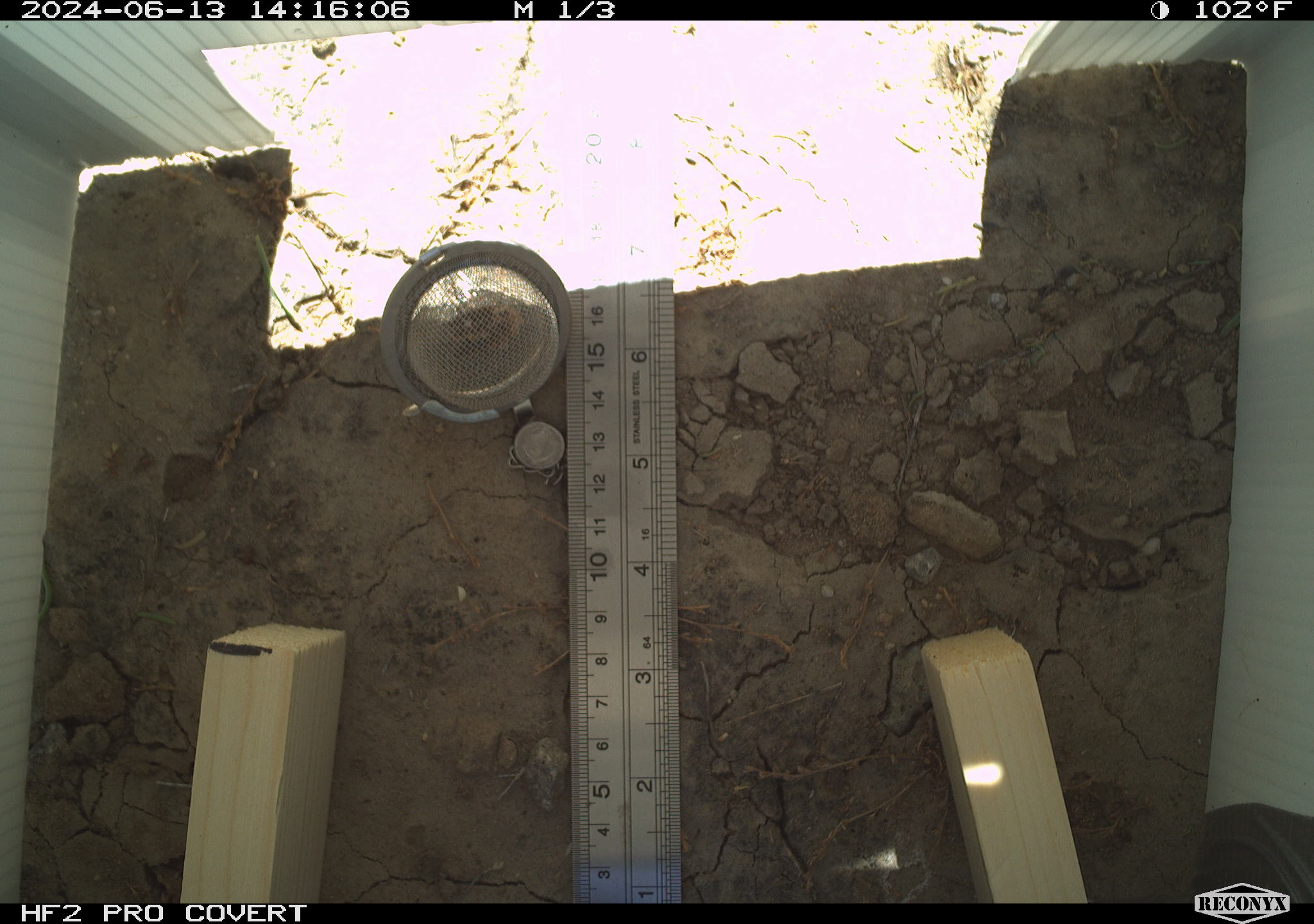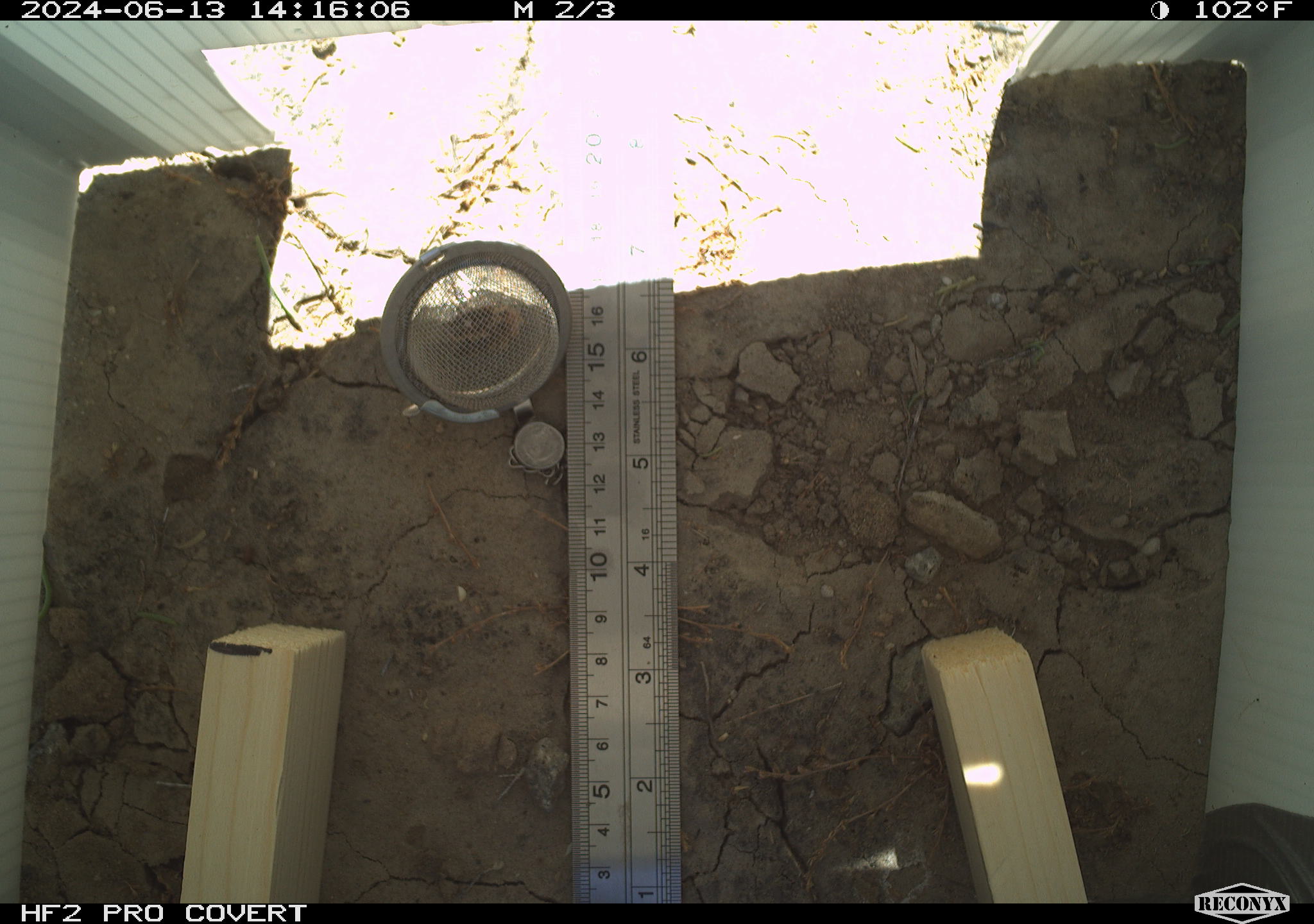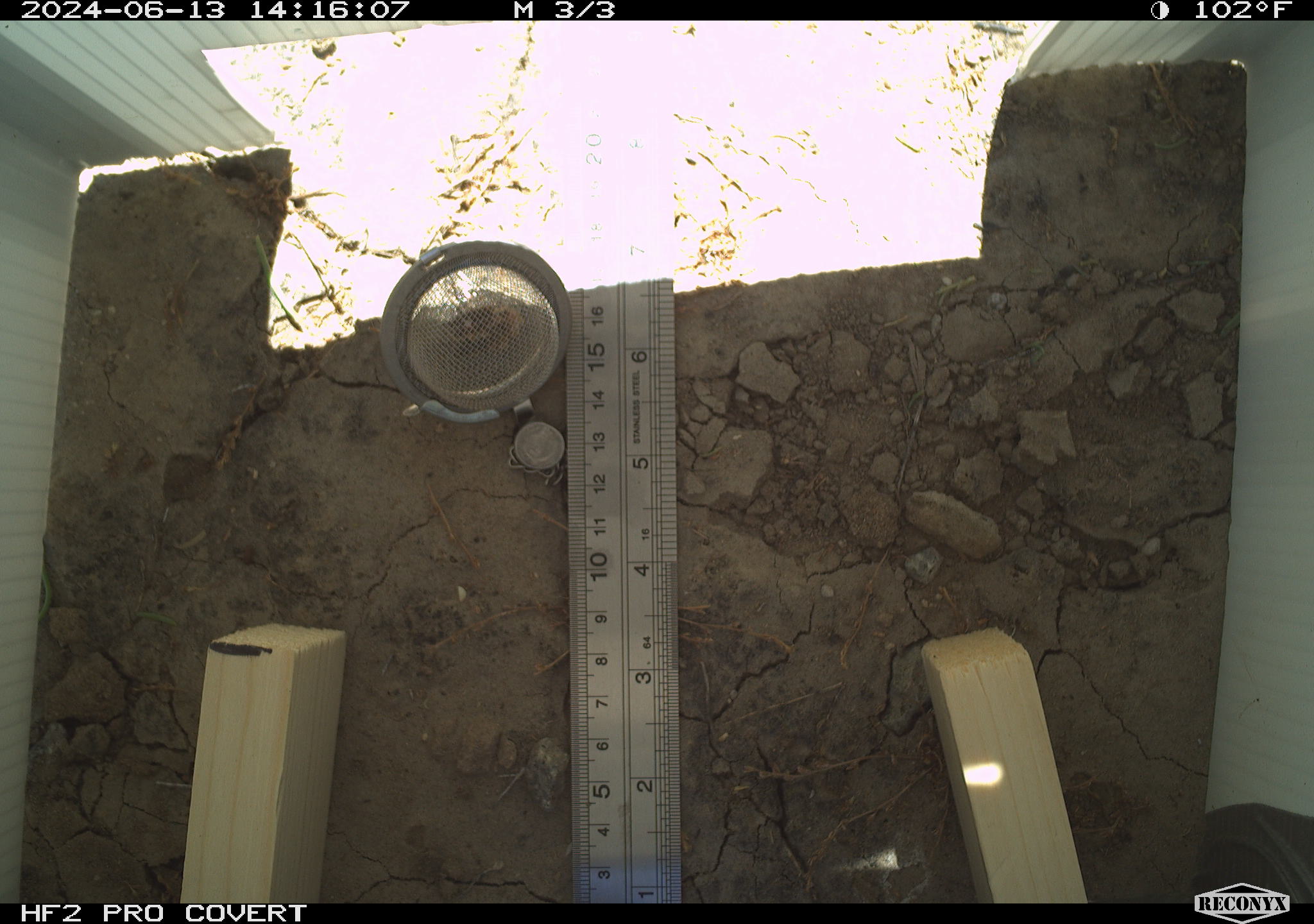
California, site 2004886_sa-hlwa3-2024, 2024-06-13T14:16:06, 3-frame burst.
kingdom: Animalia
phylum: Chordata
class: Mammalia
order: Rodentia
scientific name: Rodentia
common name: mouse species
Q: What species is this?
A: Mouse species (Rodentia).